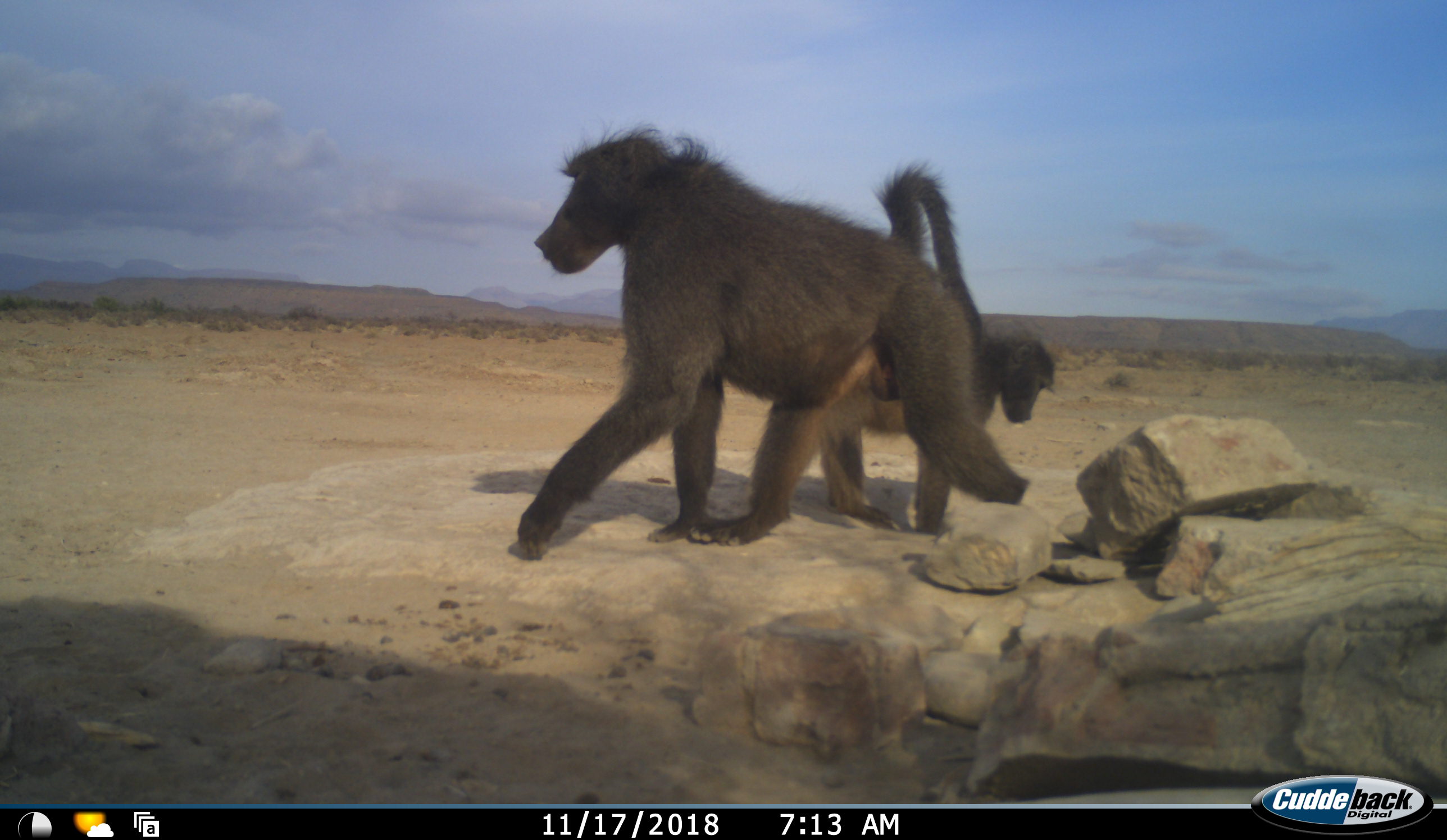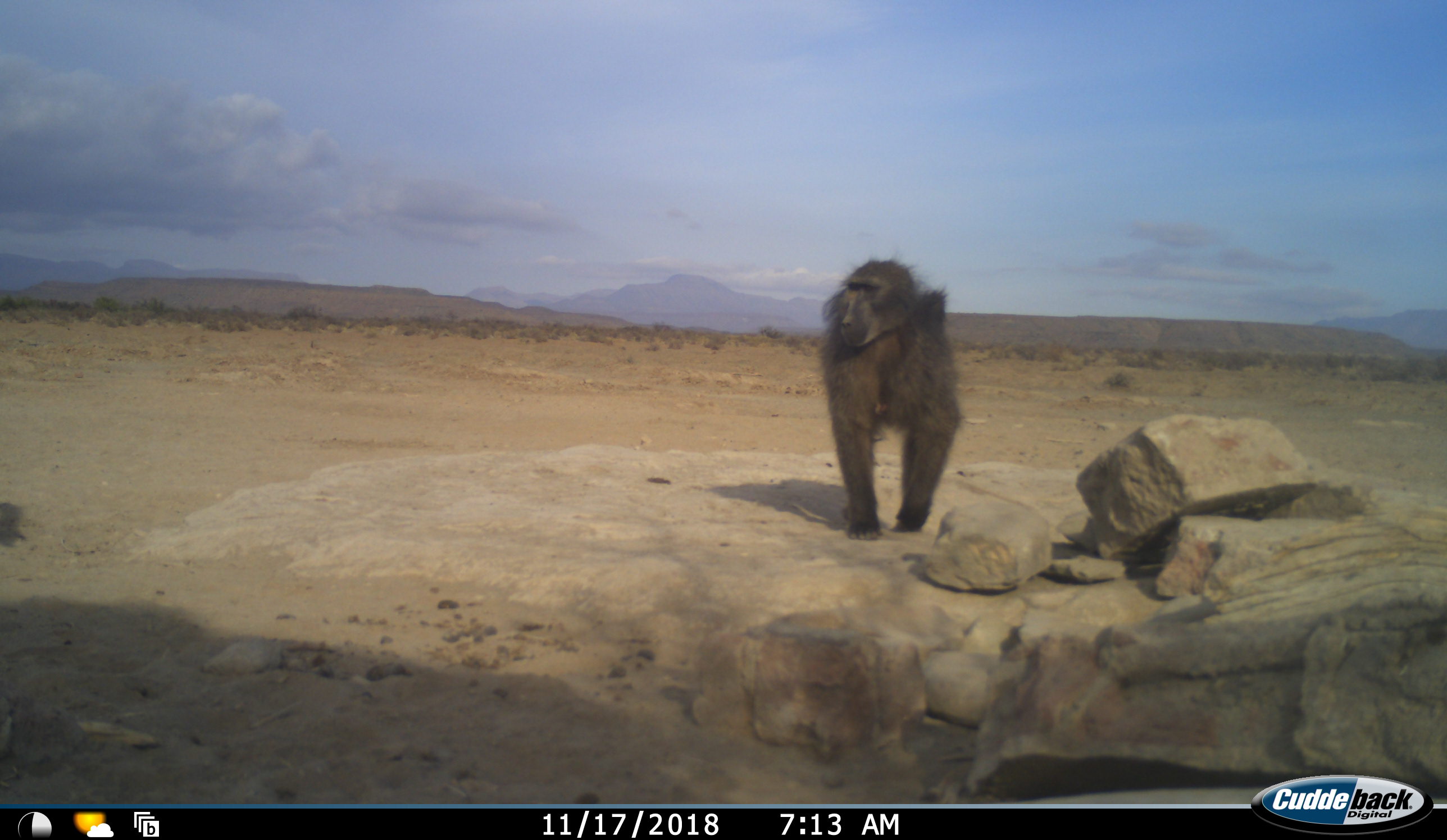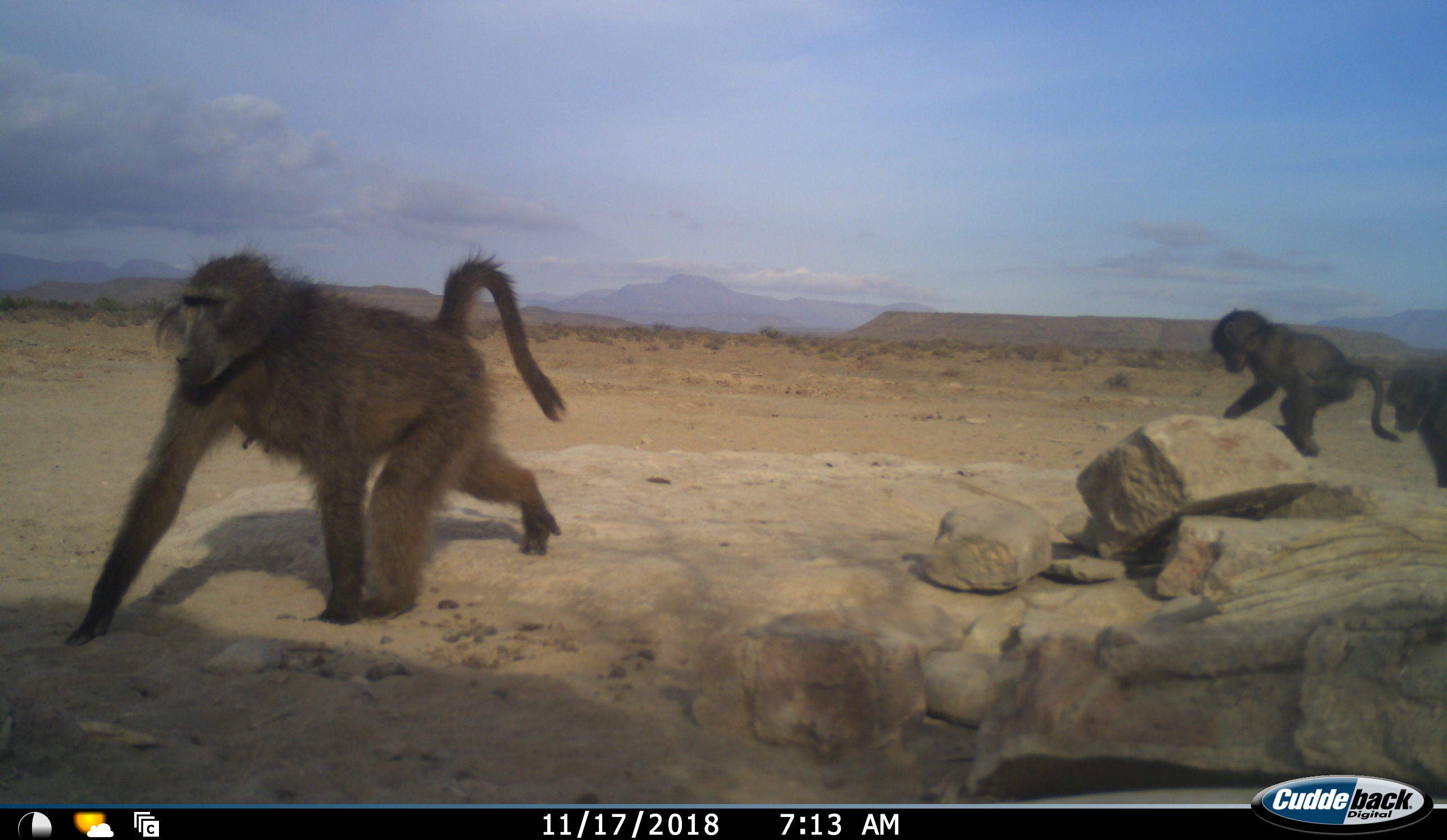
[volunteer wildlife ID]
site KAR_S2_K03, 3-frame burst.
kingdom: Animalia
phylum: Chordata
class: Mammalia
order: Primates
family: Cercopithecidae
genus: Papio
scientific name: Papio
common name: baboon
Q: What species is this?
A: Baboon (Papio).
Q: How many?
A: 4.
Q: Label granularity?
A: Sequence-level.